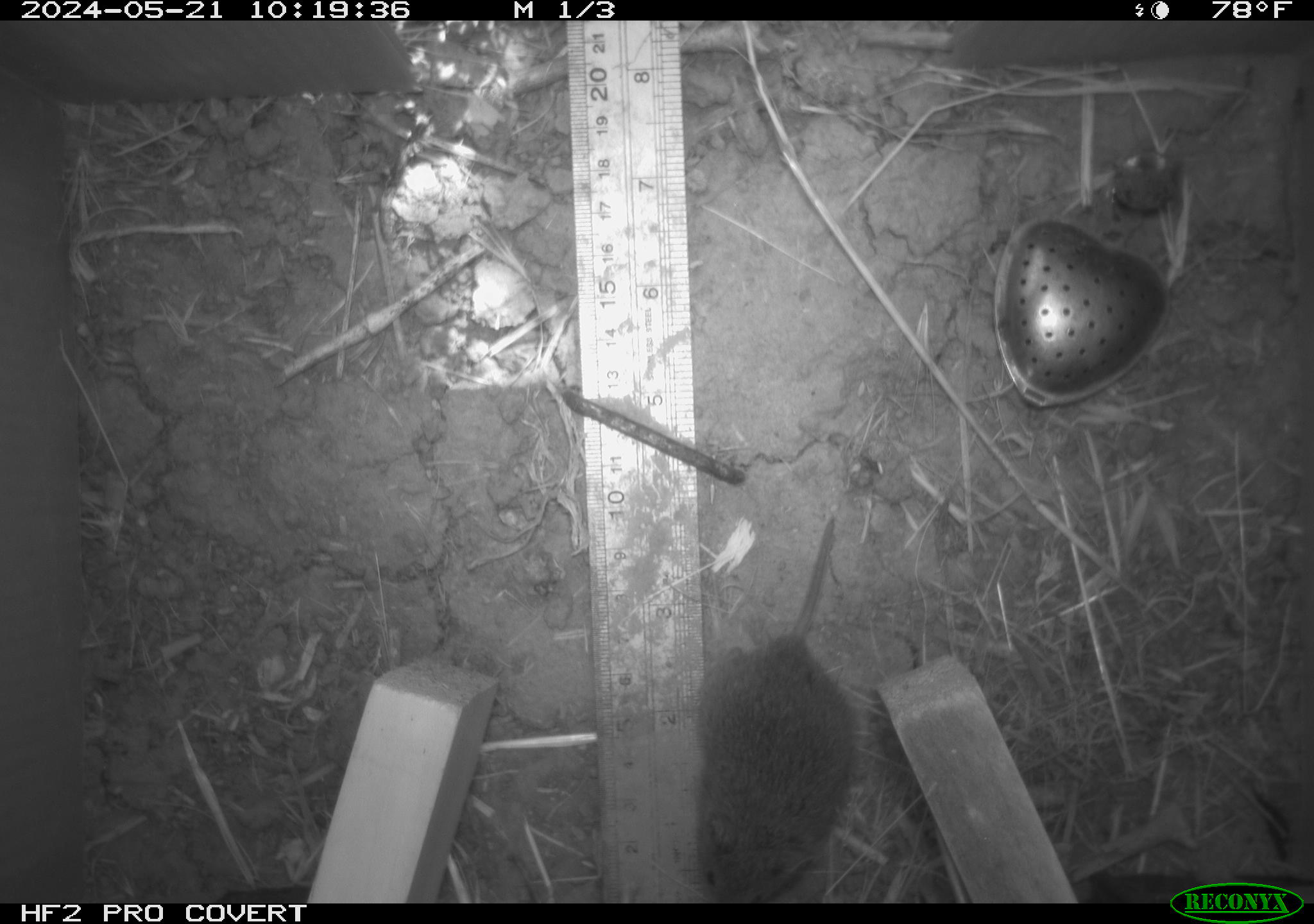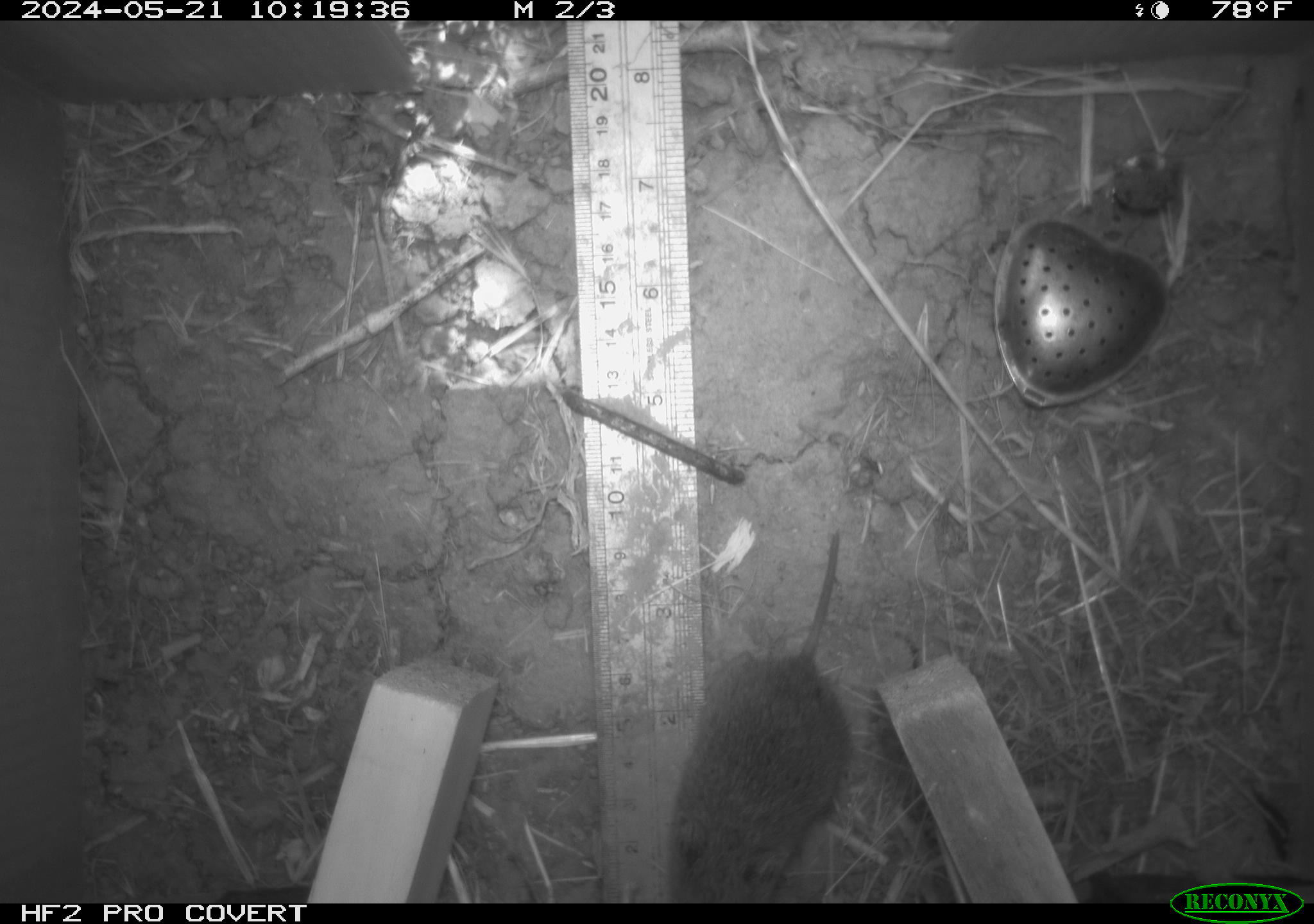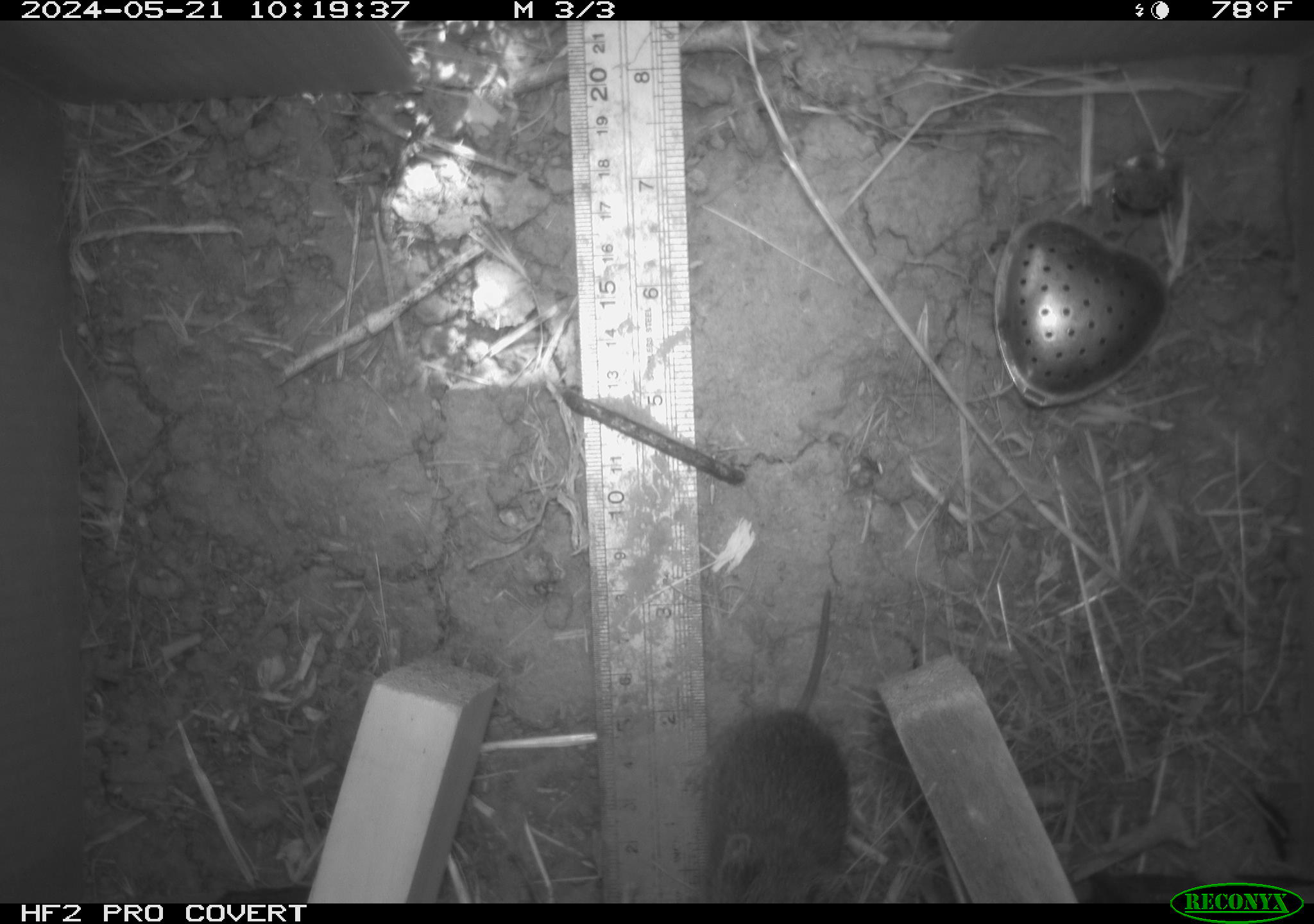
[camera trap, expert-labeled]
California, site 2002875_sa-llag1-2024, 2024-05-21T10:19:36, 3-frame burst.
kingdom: Animalia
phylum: Chordata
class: Mammalia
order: Rodentia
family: Cricetidae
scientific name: Arvicolinae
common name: voles, lemmings, and muskrats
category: arvicolinae subfamily